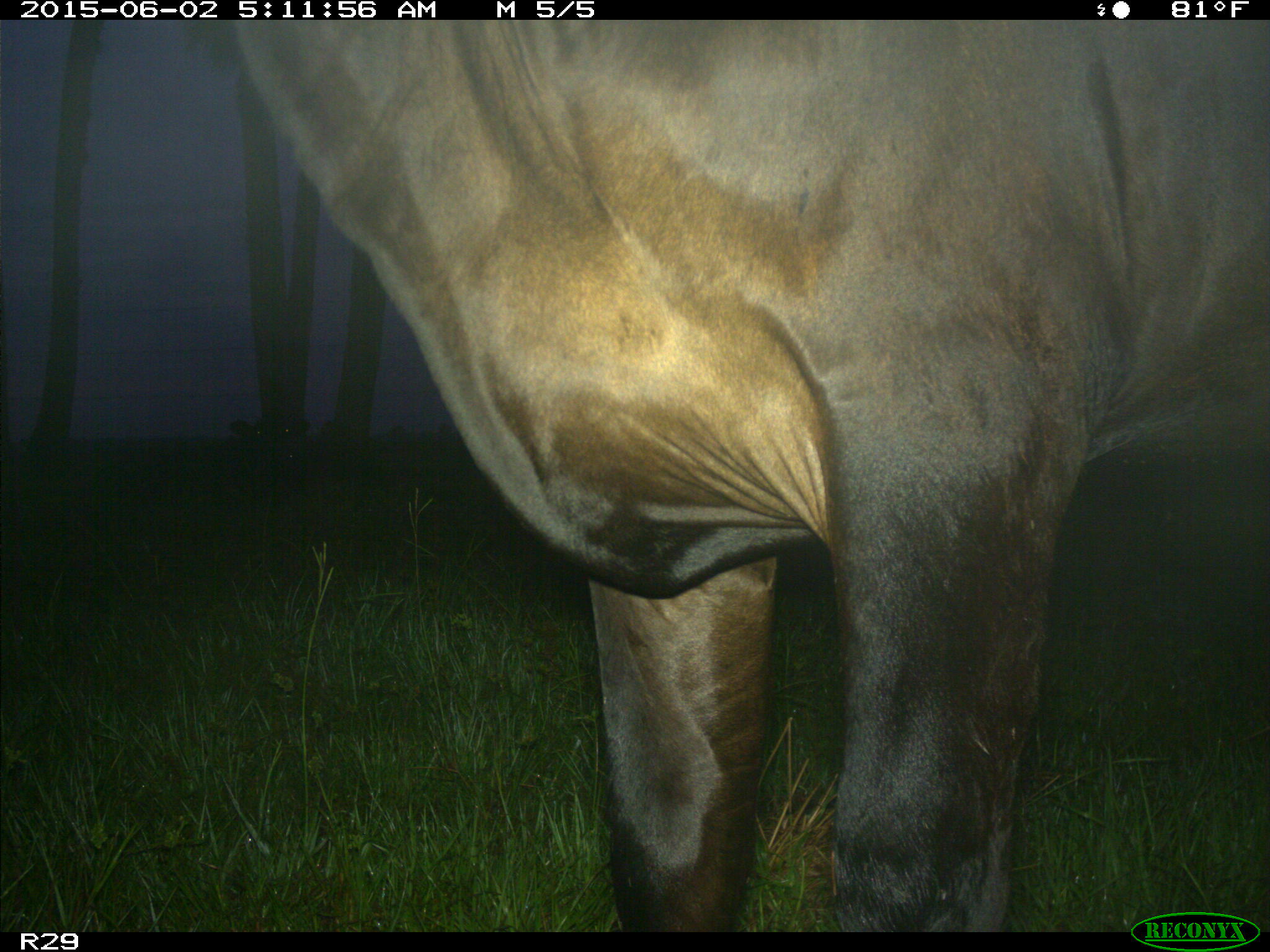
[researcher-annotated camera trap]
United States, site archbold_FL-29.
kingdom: Animalia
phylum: Chordata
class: Mammalia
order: Artiodactyla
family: Bovidae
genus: Bos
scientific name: Bos taurus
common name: domestic cow